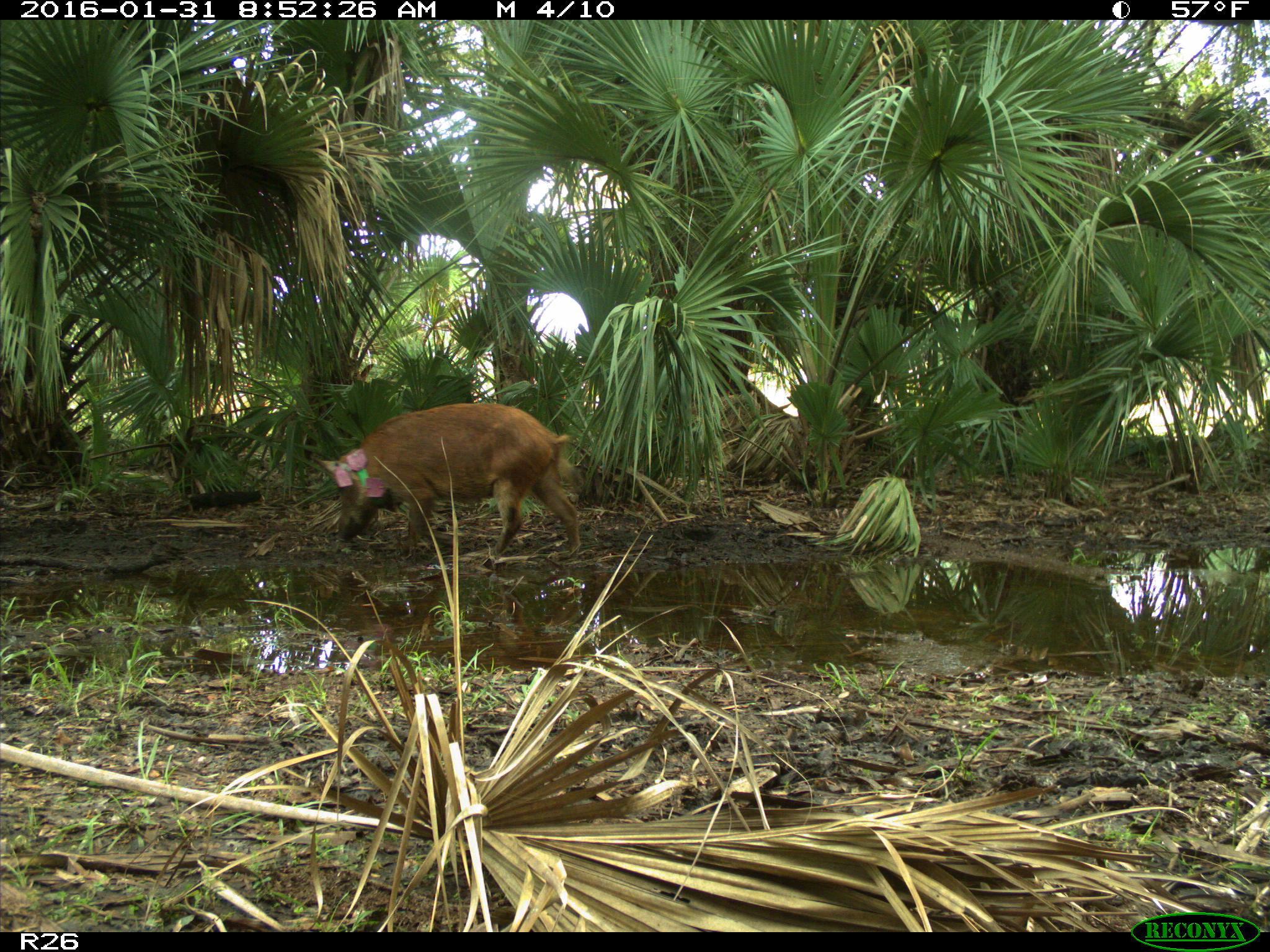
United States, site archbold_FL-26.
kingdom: Animalia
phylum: Chordata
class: Mammalia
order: Artiodactyla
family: Suidae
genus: Sus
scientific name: Sus scrofa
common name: wild boar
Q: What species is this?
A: Sus scrofa (wild boar).